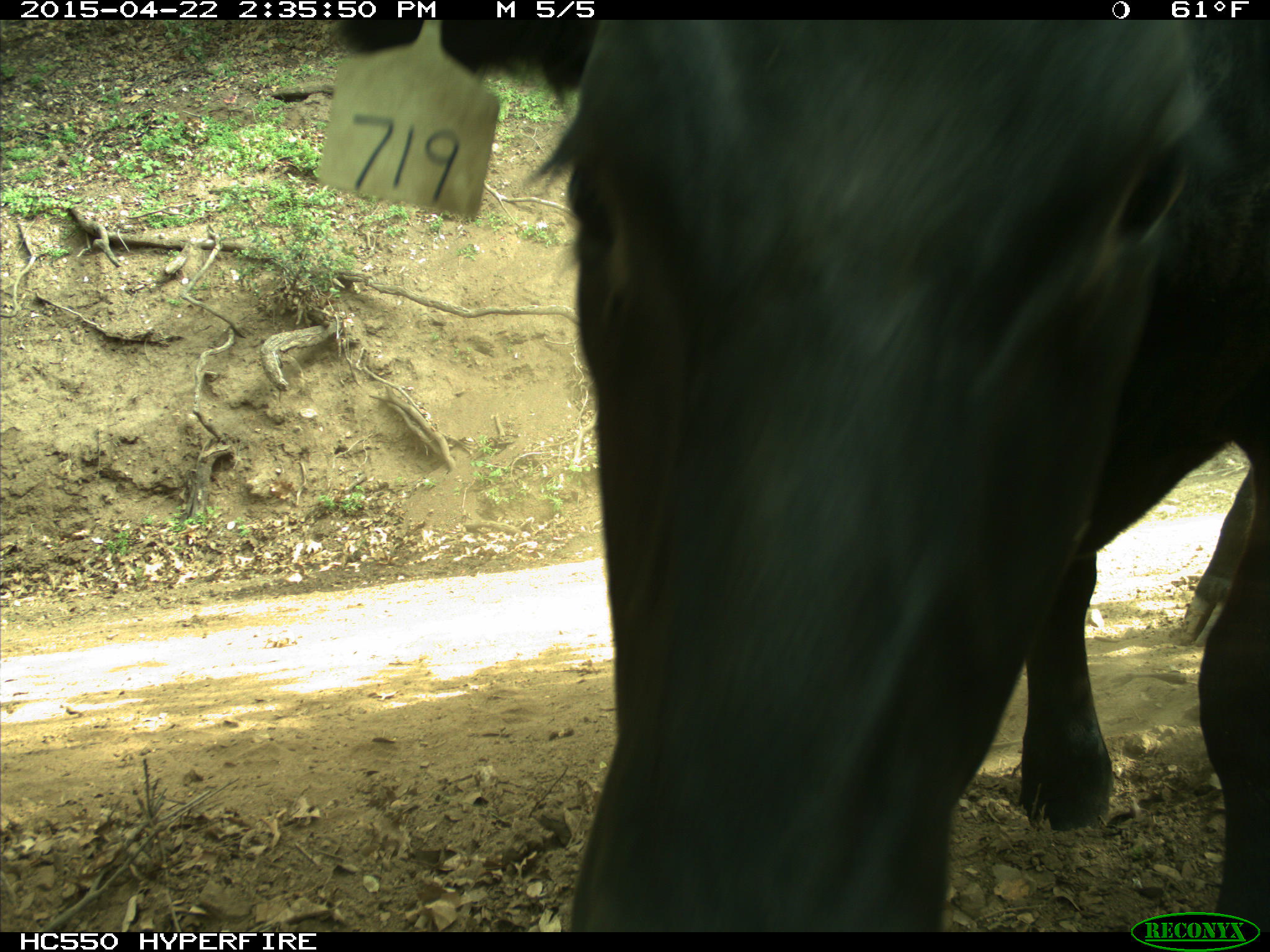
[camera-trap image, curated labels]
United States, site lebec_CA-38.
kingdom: Animalia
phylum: Chordata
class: Mammalia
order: Artiodactyla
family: Bovidae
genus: Bos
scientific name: Bos taurus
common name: domestic cow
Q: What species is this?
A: Bos taurus (domestic cow).